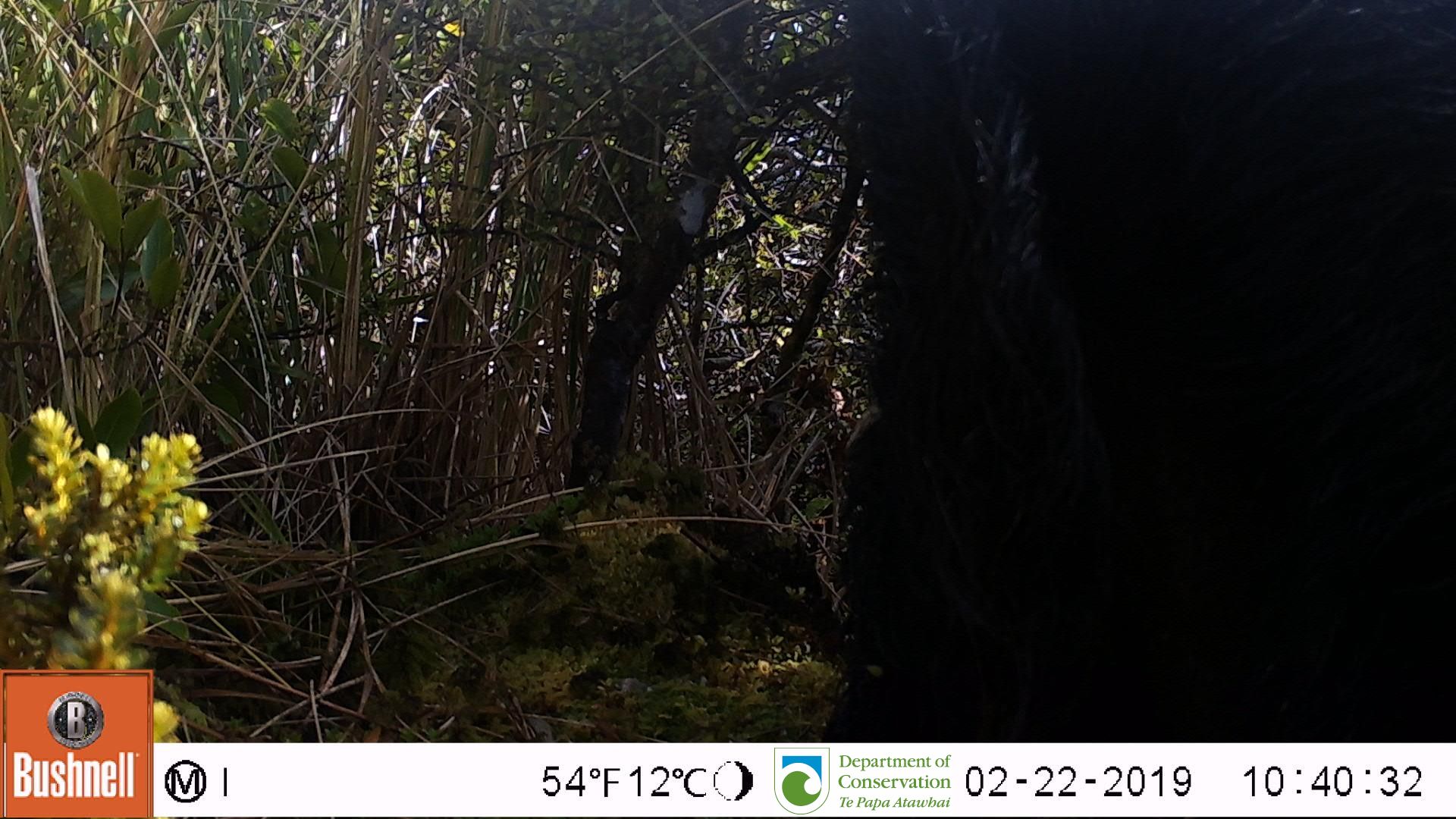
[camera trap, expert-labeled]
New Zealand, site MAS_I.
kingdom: Animalia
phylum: Chordata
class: Mammalia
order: Artiodactyla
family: Suidae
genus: Sus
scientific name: Sus scrofa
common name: pig